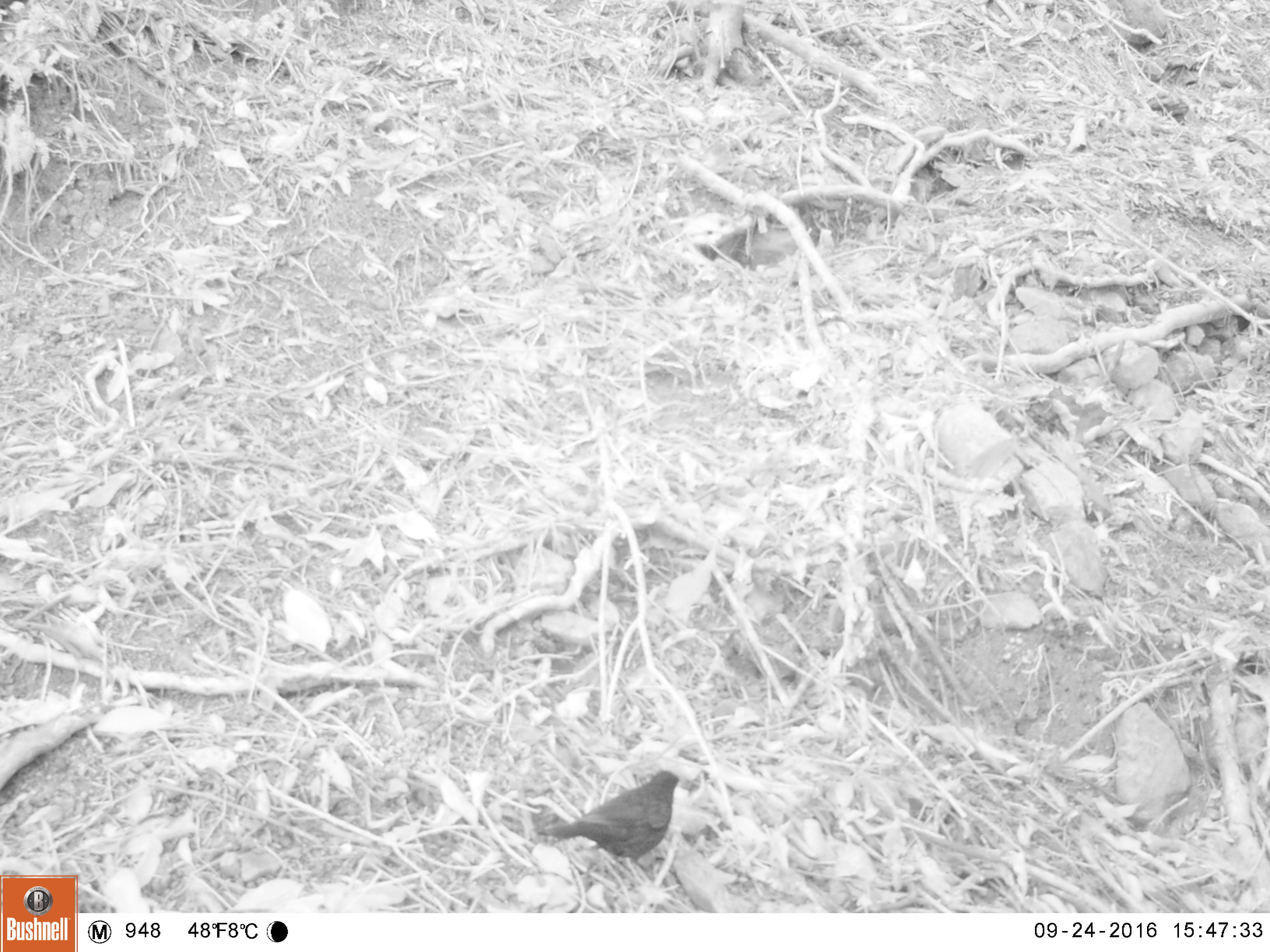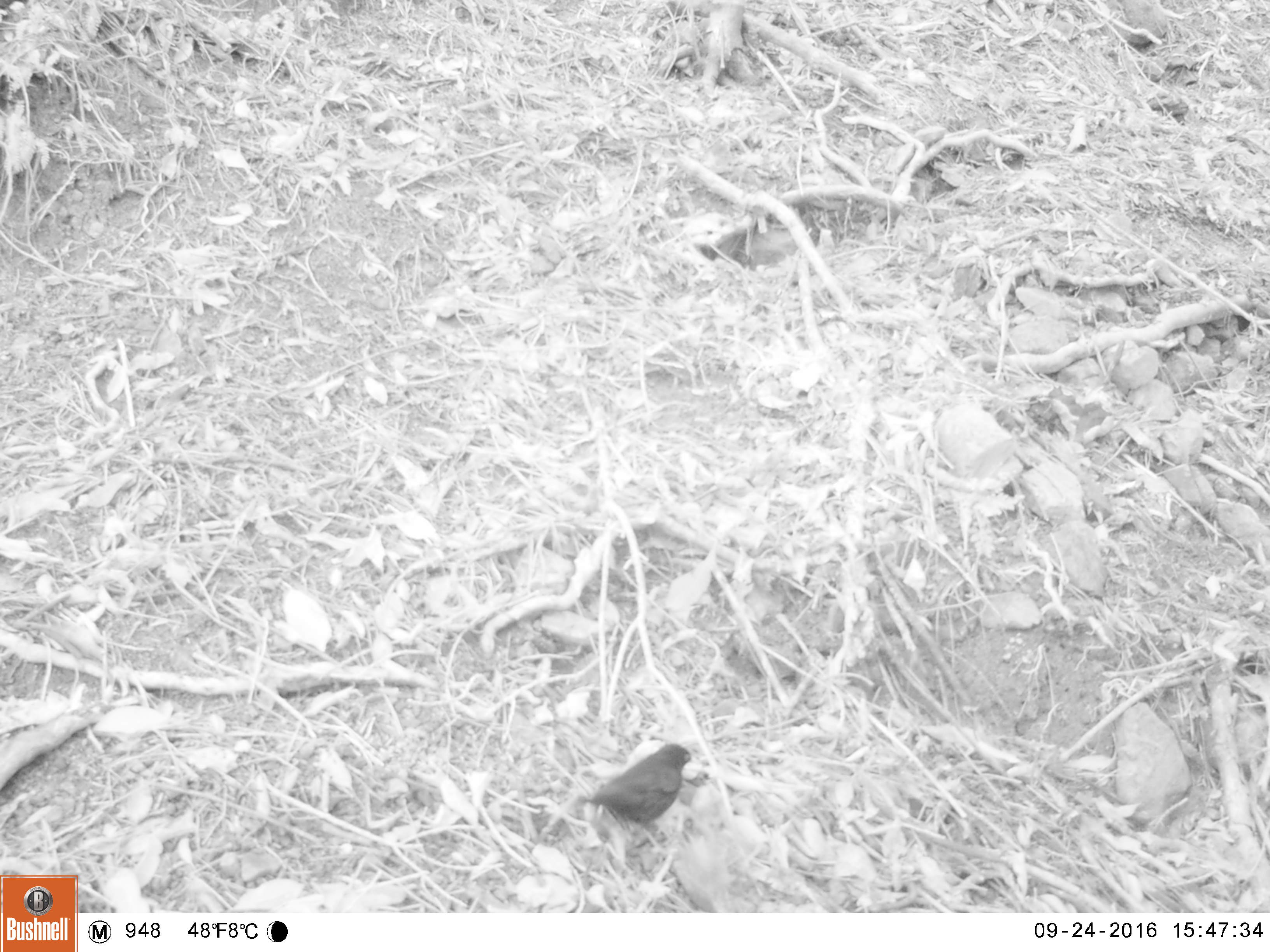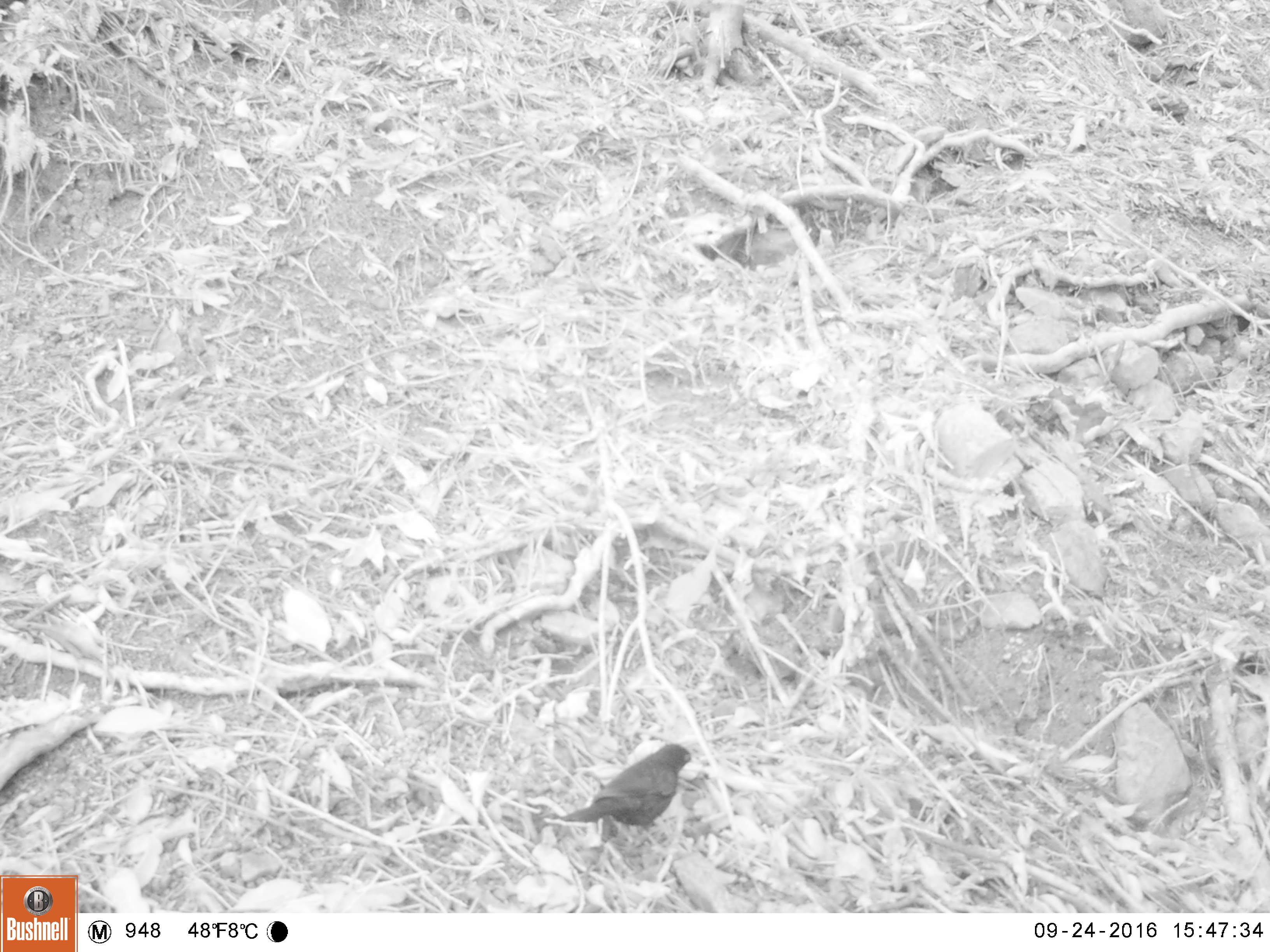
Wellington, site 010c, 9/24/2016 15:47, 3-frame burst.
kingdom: Animalia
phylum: Chordata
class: Aves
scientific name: Aves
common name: bird